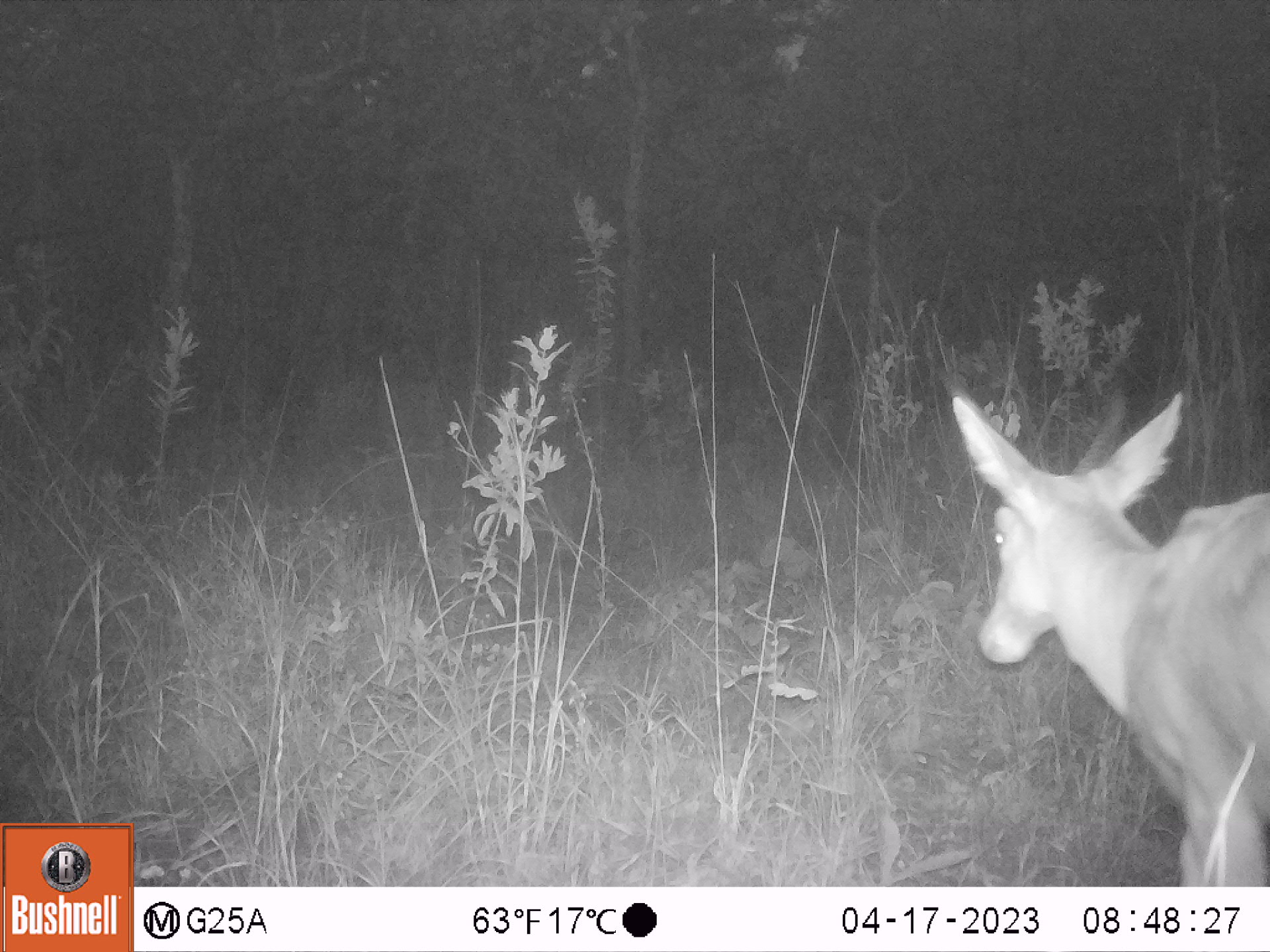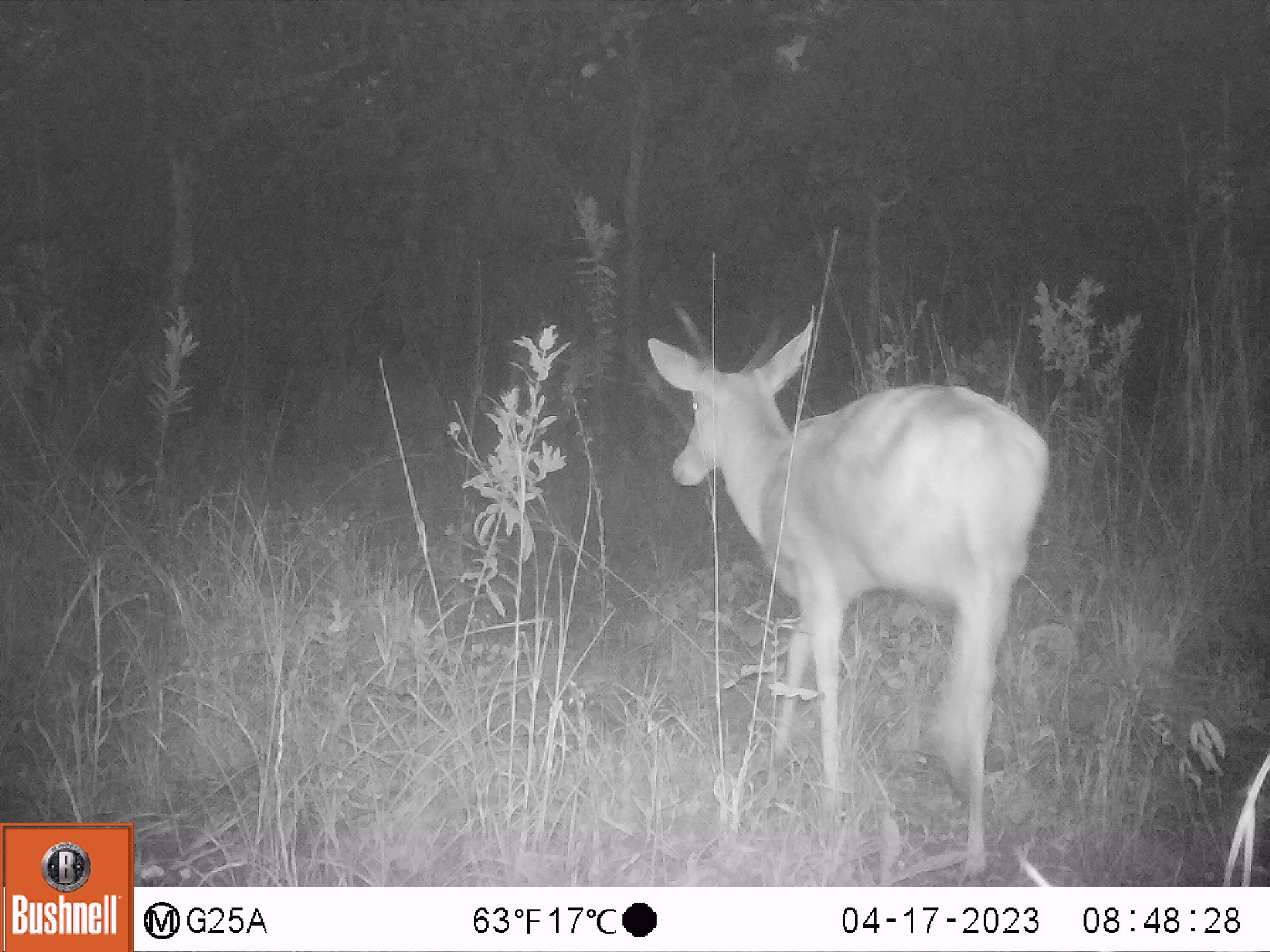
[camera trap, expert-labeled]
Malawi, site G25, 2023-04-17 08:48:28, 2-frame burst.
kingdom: Animalia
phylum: Chordata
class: Mammalia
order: Artiodactyla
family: Bovidae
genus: Redunca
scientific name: Redunca arundinum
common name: southern reedbuck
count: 1